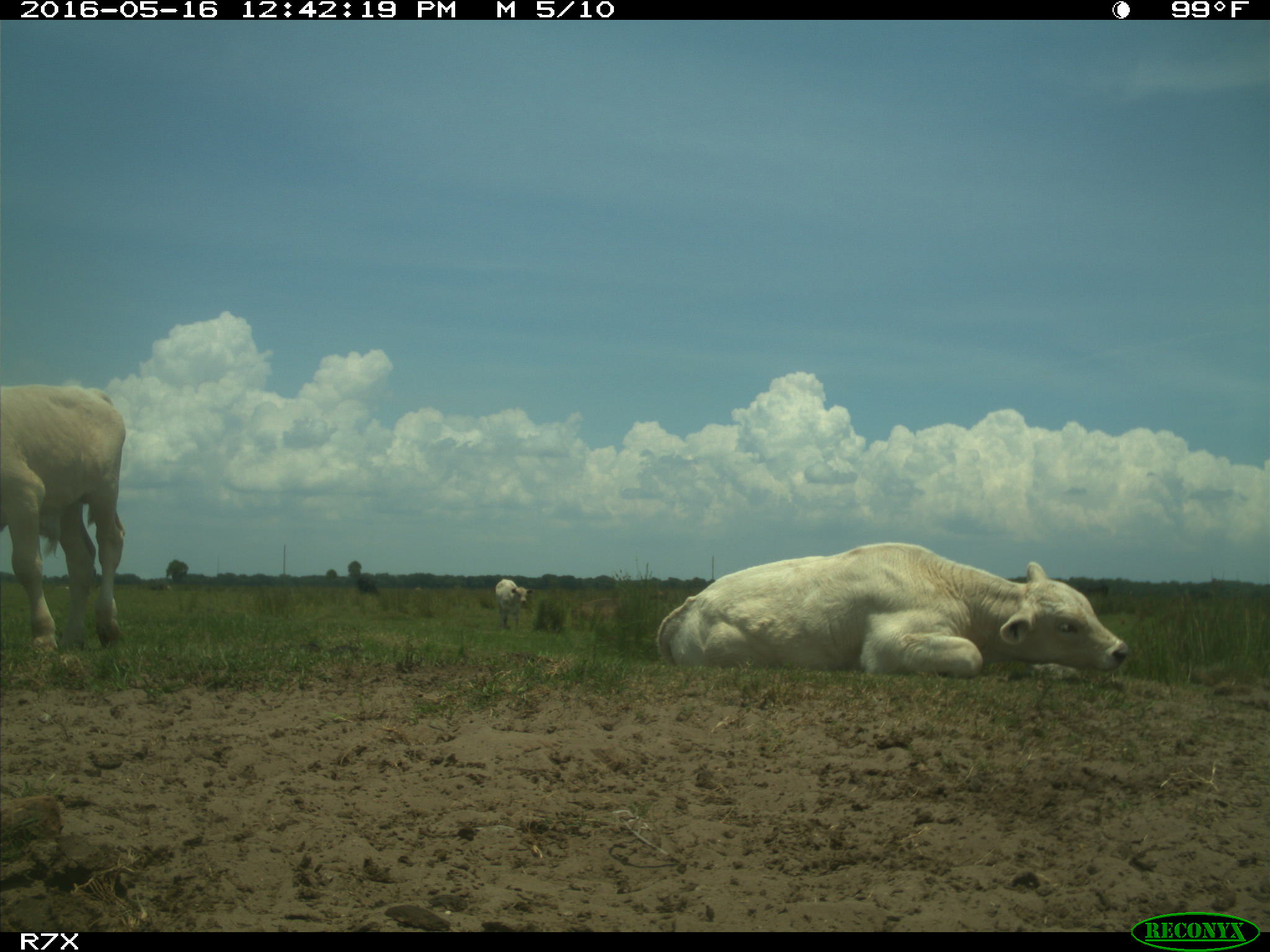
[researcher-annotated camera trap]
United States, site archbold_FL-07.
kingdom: Animalia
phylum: Chordata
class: Mammalia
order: Artiodactyla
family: Bovidae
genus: Bos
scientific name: Bos taurus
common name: domestic cow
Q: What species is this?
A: Bos taurus (domestic cow).